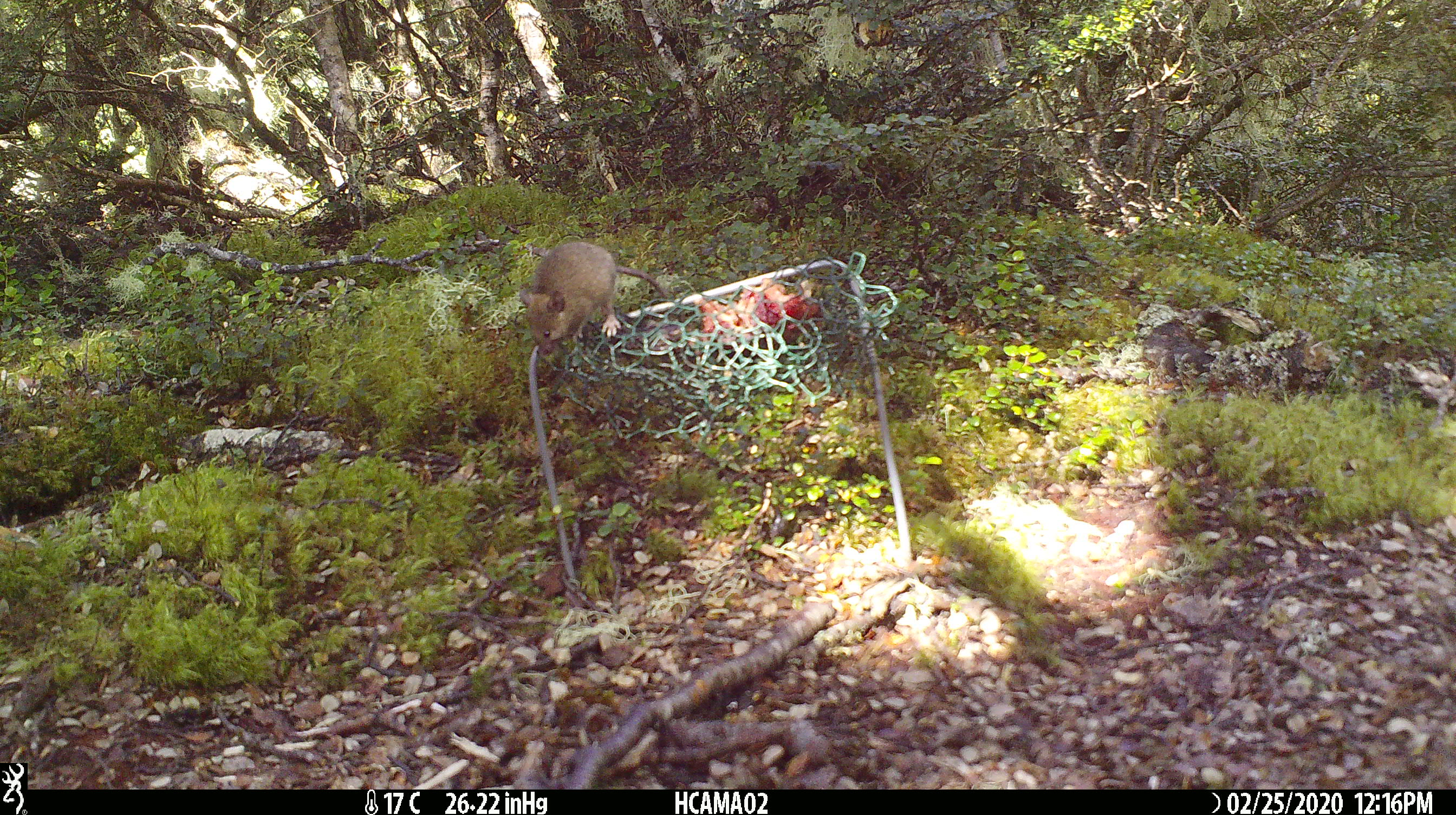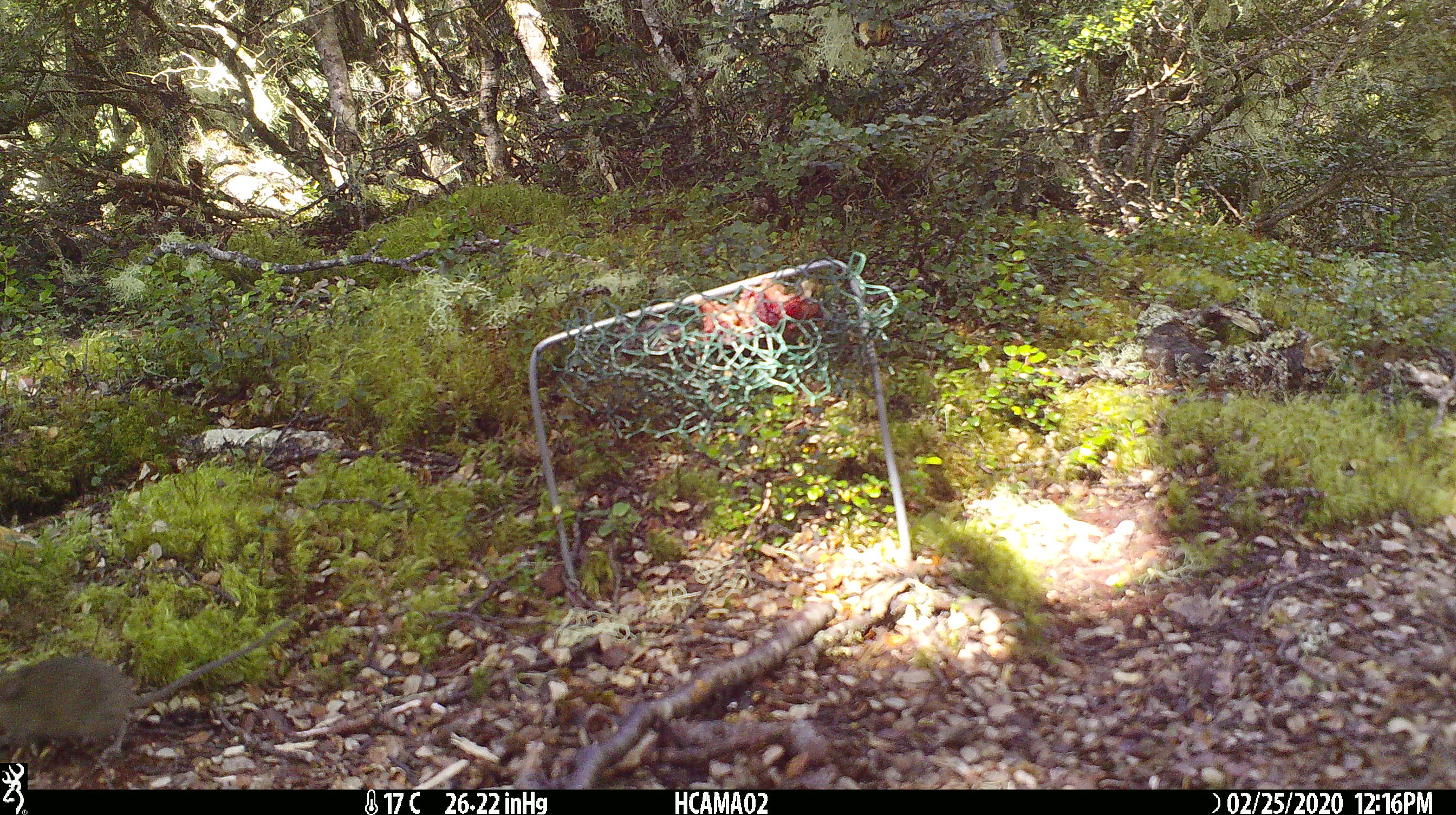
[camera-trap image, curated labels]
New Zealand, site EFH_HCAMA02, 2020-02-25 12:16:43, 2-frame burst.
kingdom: Animalia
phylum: Chordata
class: Mammalia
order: Rodentia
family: Muridae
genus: Mus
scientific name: Mus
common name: mouse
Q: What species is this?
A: Mouse (Mus).